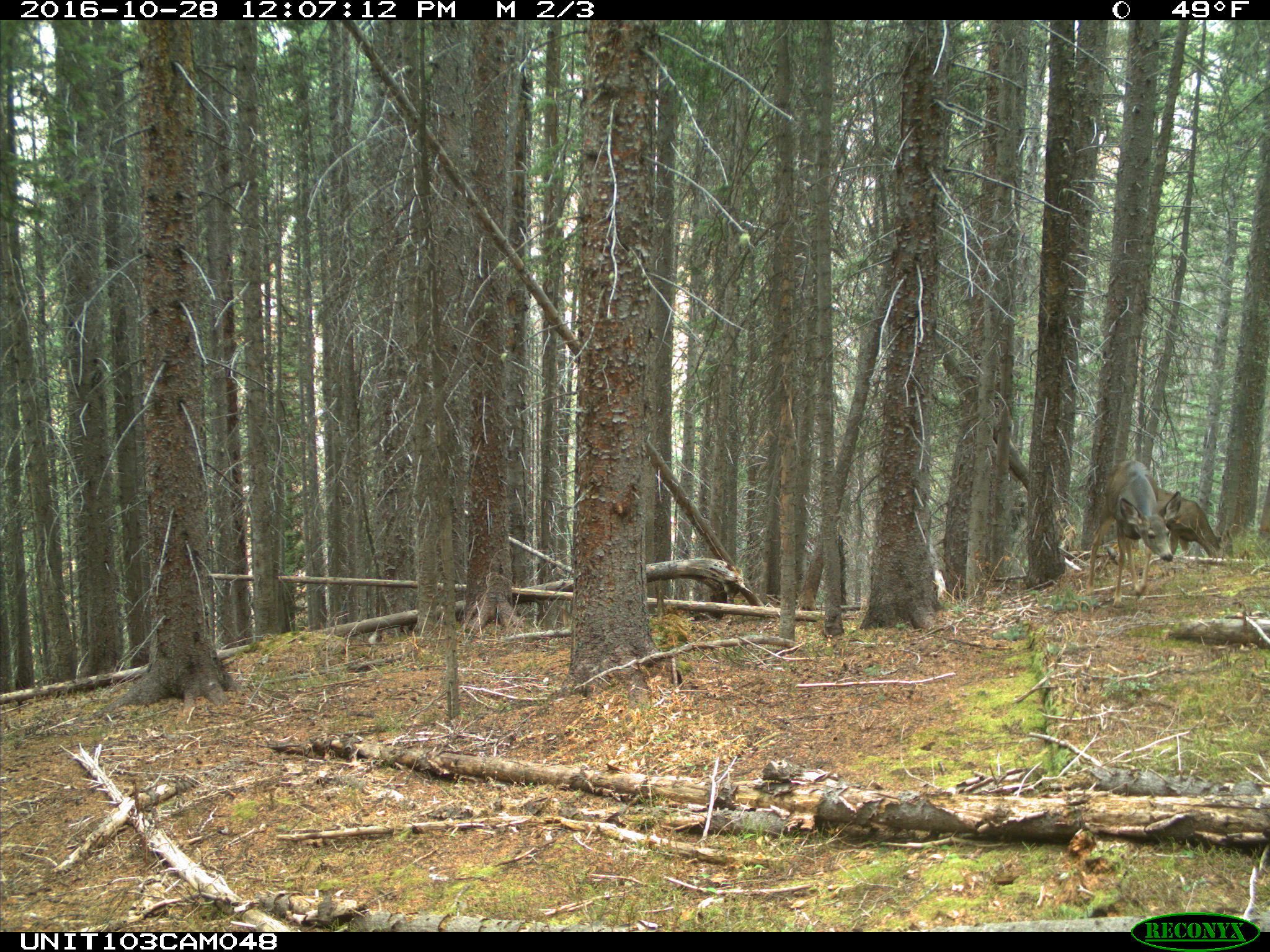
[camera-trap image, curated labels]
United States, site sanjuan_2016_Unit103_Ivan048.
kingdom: Animalia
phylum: Chordata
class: Mammalia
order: Artiodactyla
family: Cervidae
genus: Odocoileus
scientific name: Odocoileus hemionus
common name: mule deer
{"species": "Odocoileus hemionus (mule deer)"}